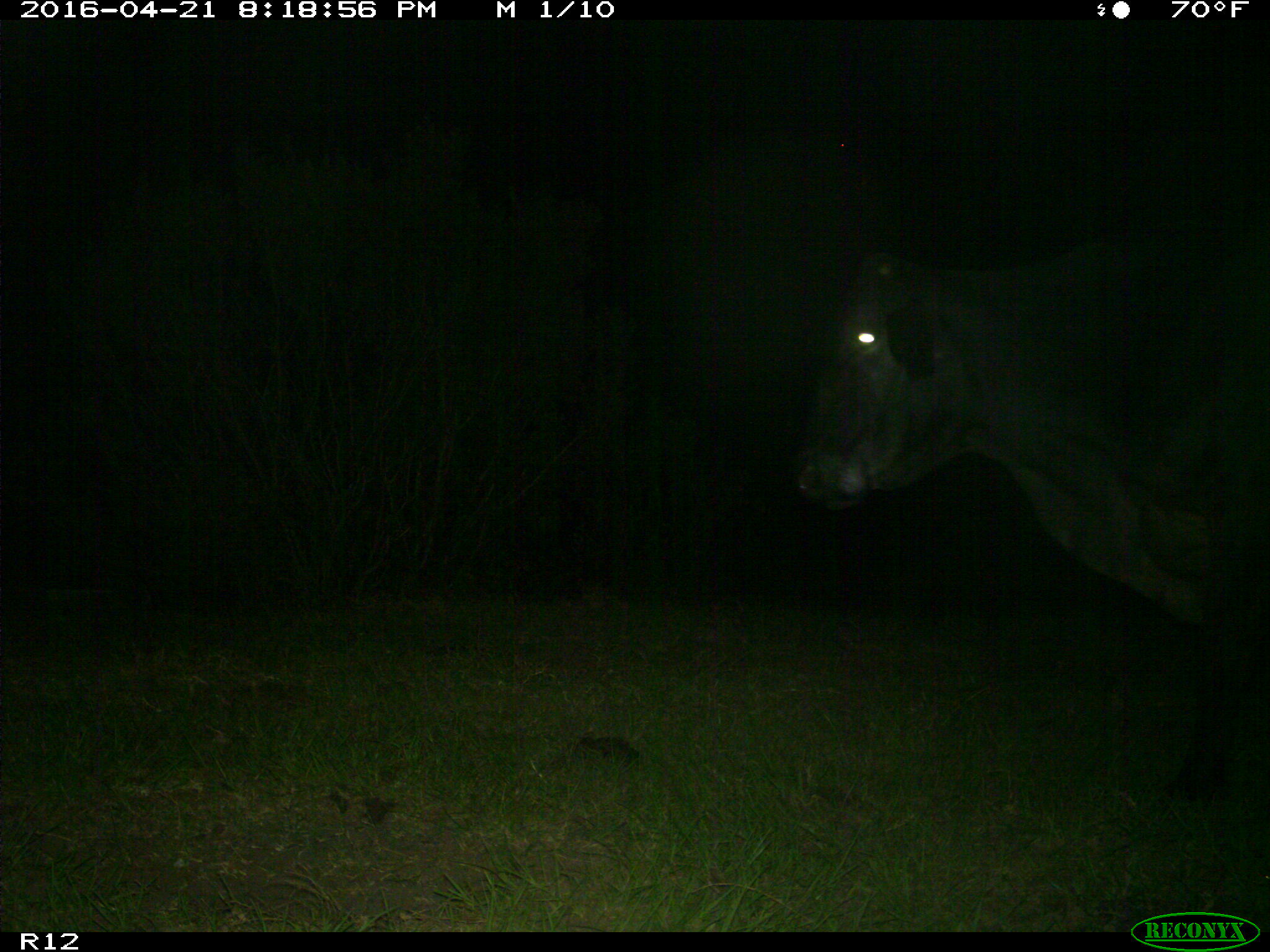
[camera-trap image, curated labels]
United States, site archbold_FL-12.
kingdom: Animalia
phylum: Chordata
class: Mammalia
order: Artiodactyla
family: Bovidae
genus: Bos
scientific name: Bos taurus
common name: domestic cow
Bos taurus (domestic cow).